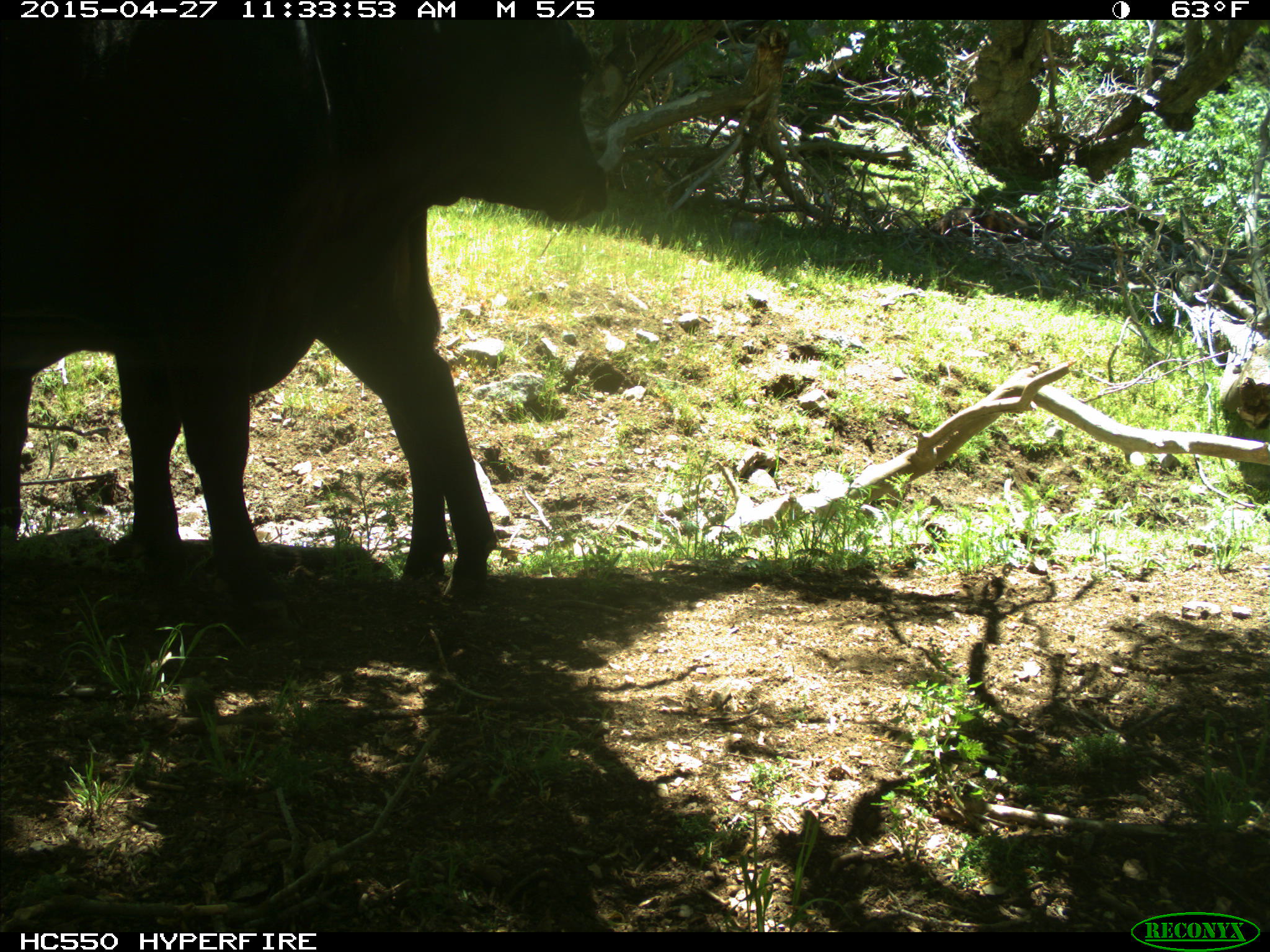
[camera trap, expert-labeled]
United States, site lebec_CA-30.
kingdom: Animalia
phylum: Chordata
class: Mammalia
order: Artiodactyla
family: Bovidae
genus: Bos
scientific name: Bos taurus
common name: domestic cow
Bos taurus (domestic cow).